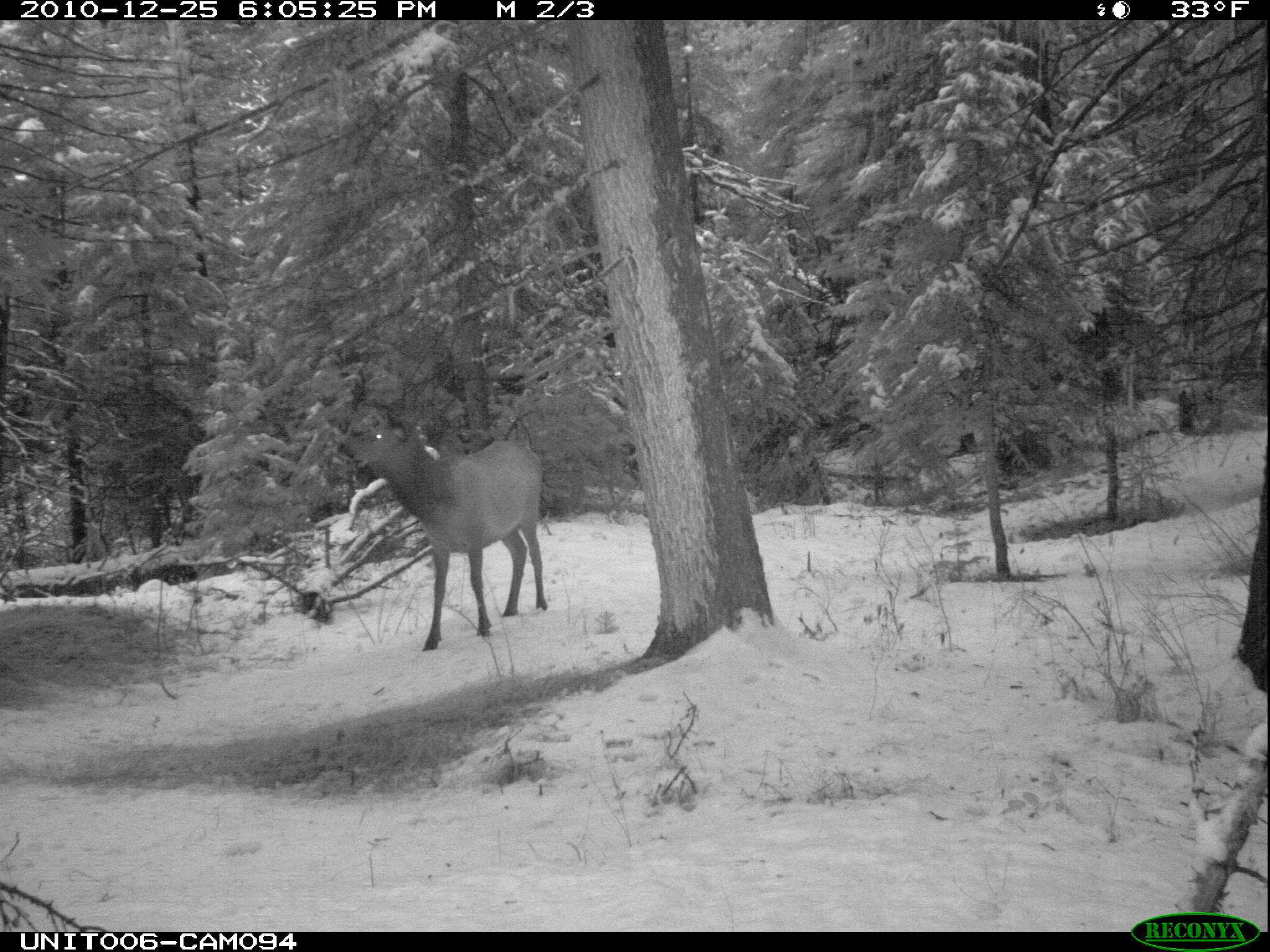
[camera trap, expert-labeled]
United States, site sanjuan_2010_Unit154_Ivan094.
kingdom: Animalia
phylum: Chordata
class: Mammalia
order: Artiodactyla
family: Cervidae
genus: Cervus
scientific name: Cervus elaphus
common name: red deer